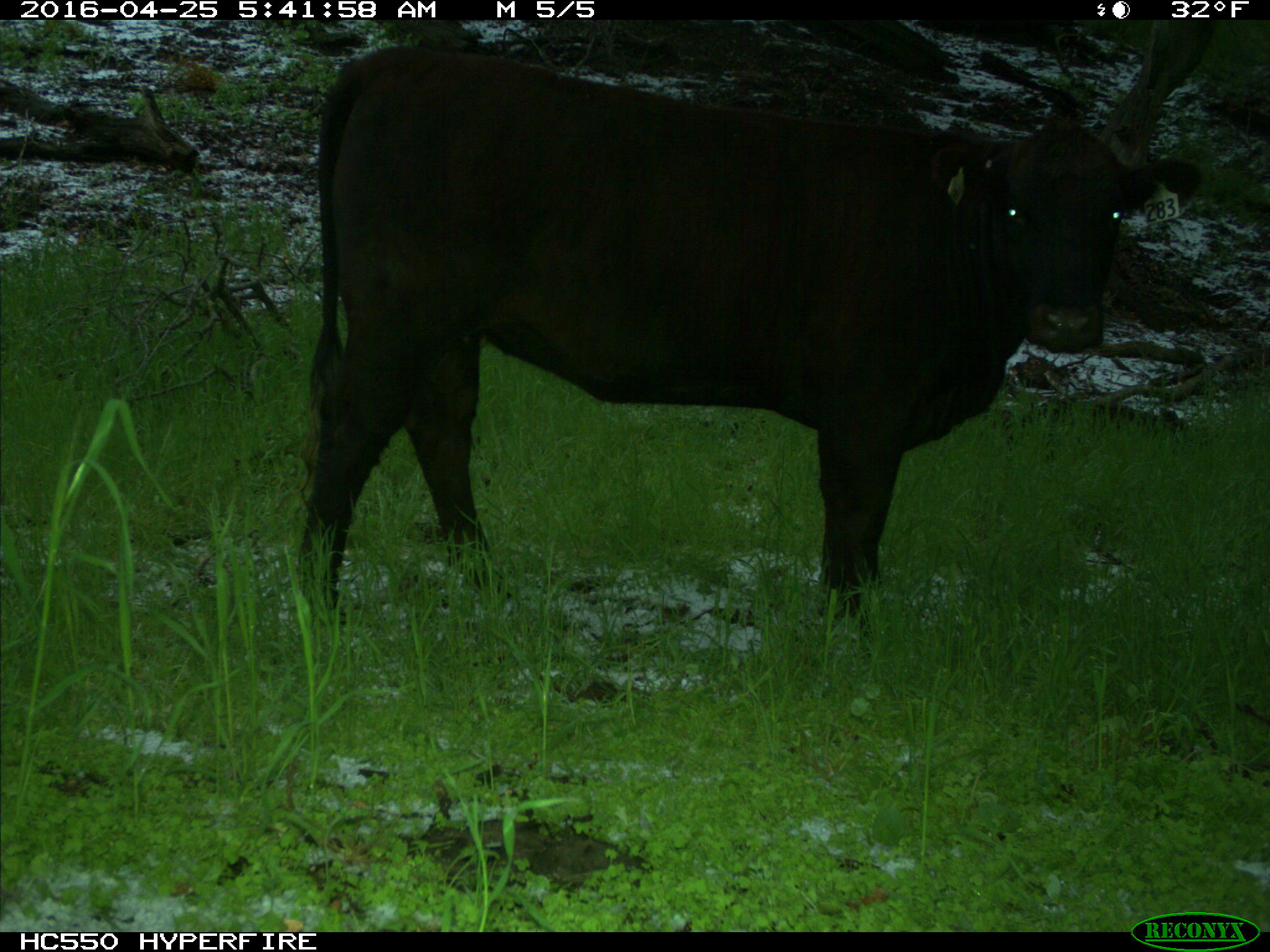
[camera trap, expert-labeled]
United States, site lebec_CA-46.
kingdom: Animalia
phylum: Chordata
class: Mammalia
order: Artiodactyla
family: Bovidae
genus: Bos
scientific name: Bos taurus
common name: domestic cow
Bos taurus (domestic cow).